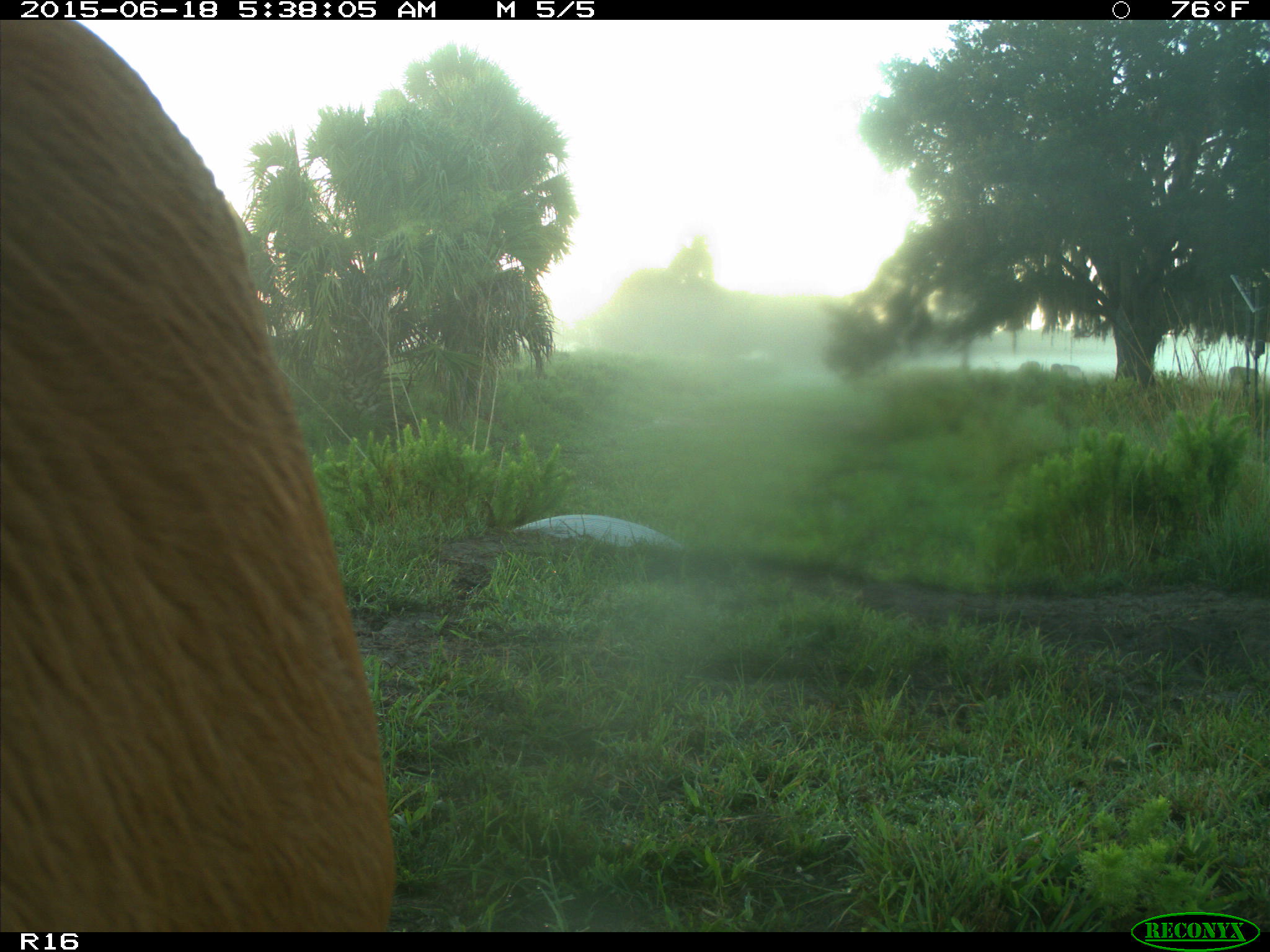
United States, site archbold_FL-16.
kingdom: Animalia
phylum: Chordata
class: Mammalia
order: Artiodactyla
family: Bovidae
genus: Bos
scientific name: Bos taurus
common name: domestic cow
Bos taurus (domestic cow).